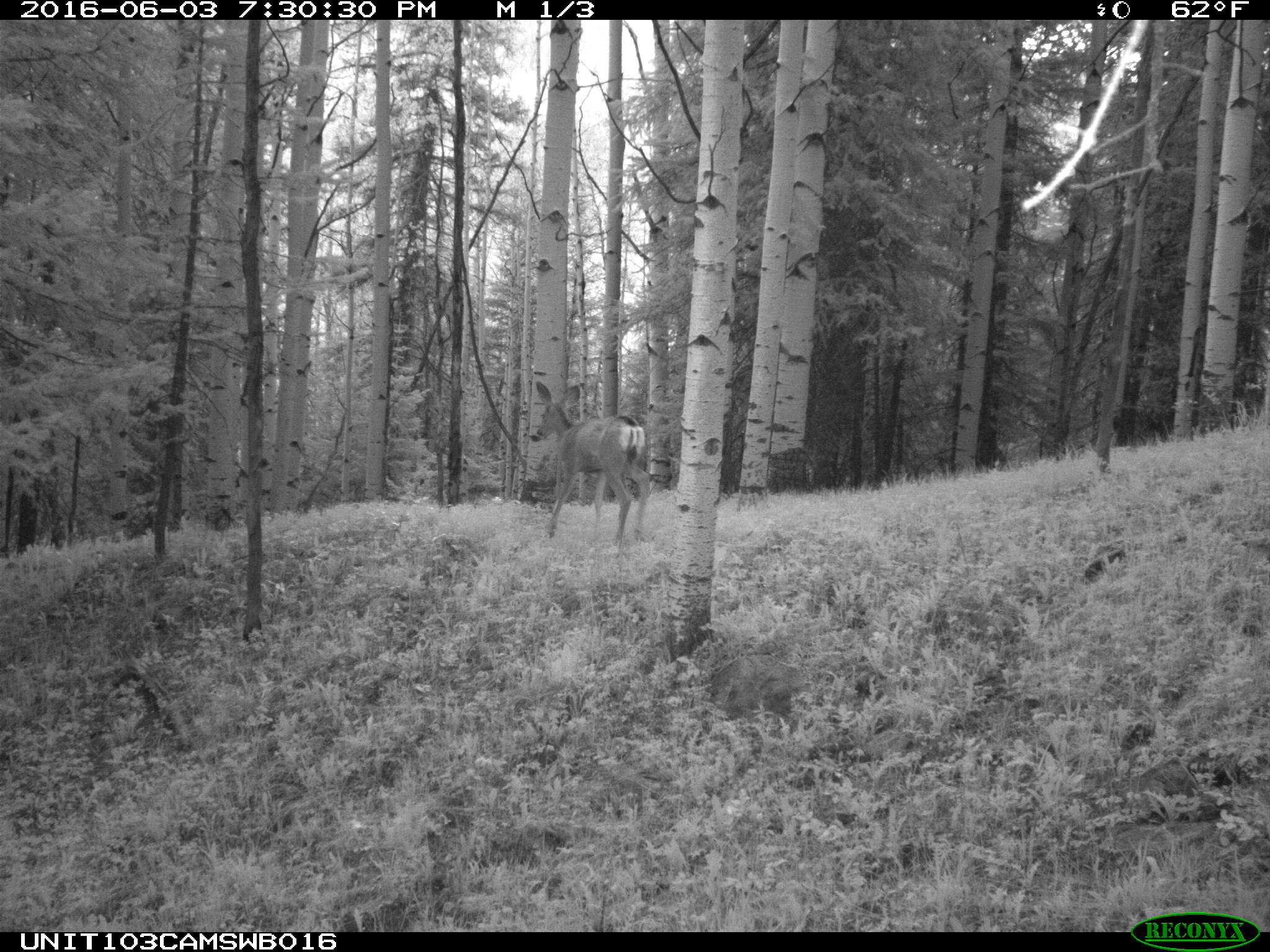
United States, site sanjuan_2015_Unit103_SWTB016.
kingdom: Animalia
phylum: Chordata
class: Mammalia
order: Artiodactyla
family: Cervidae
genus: Odocoileus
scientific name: Odocoileus hemionus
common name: mule deer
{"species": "Odocoileus hemionus (mule deer)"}